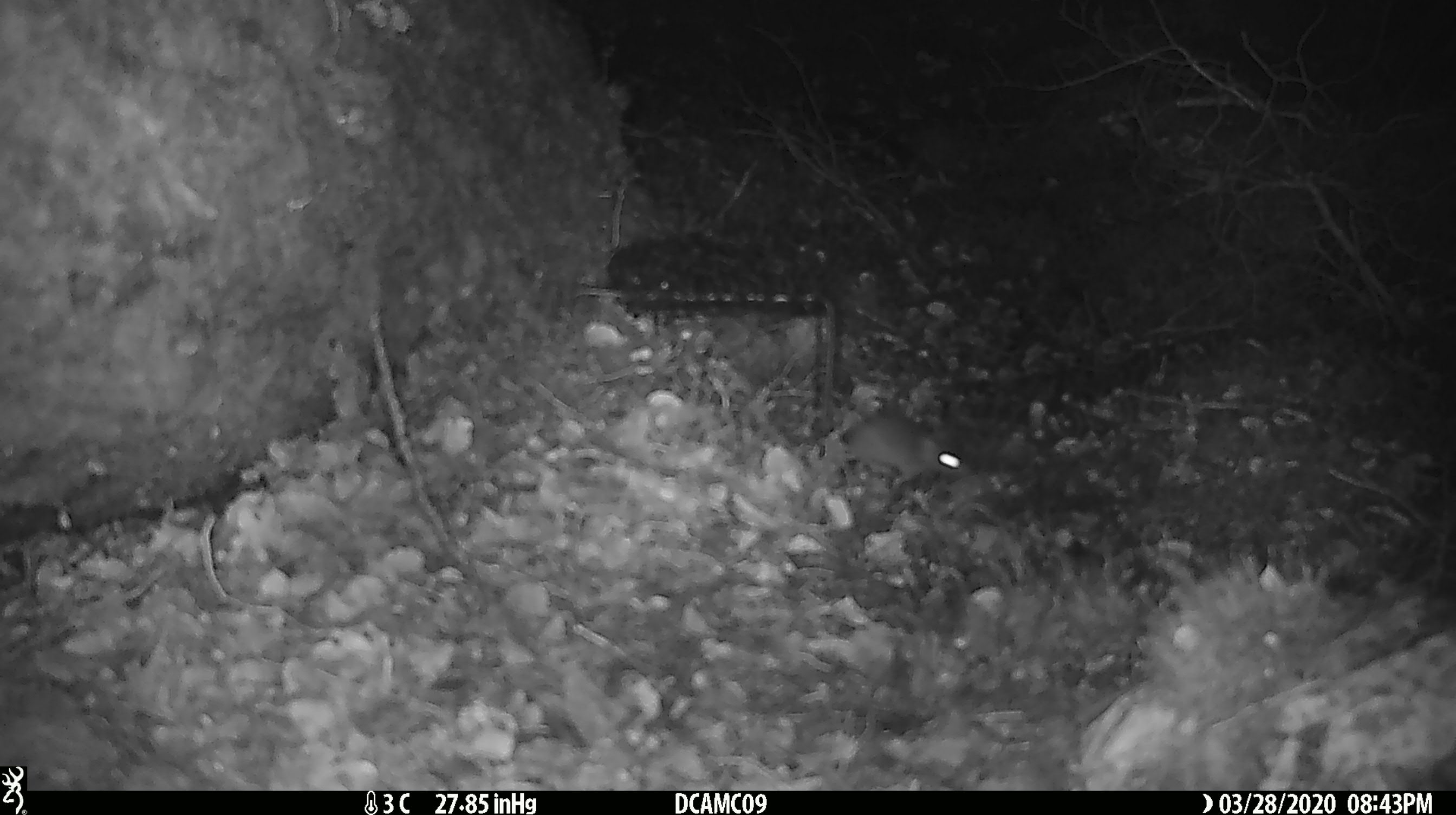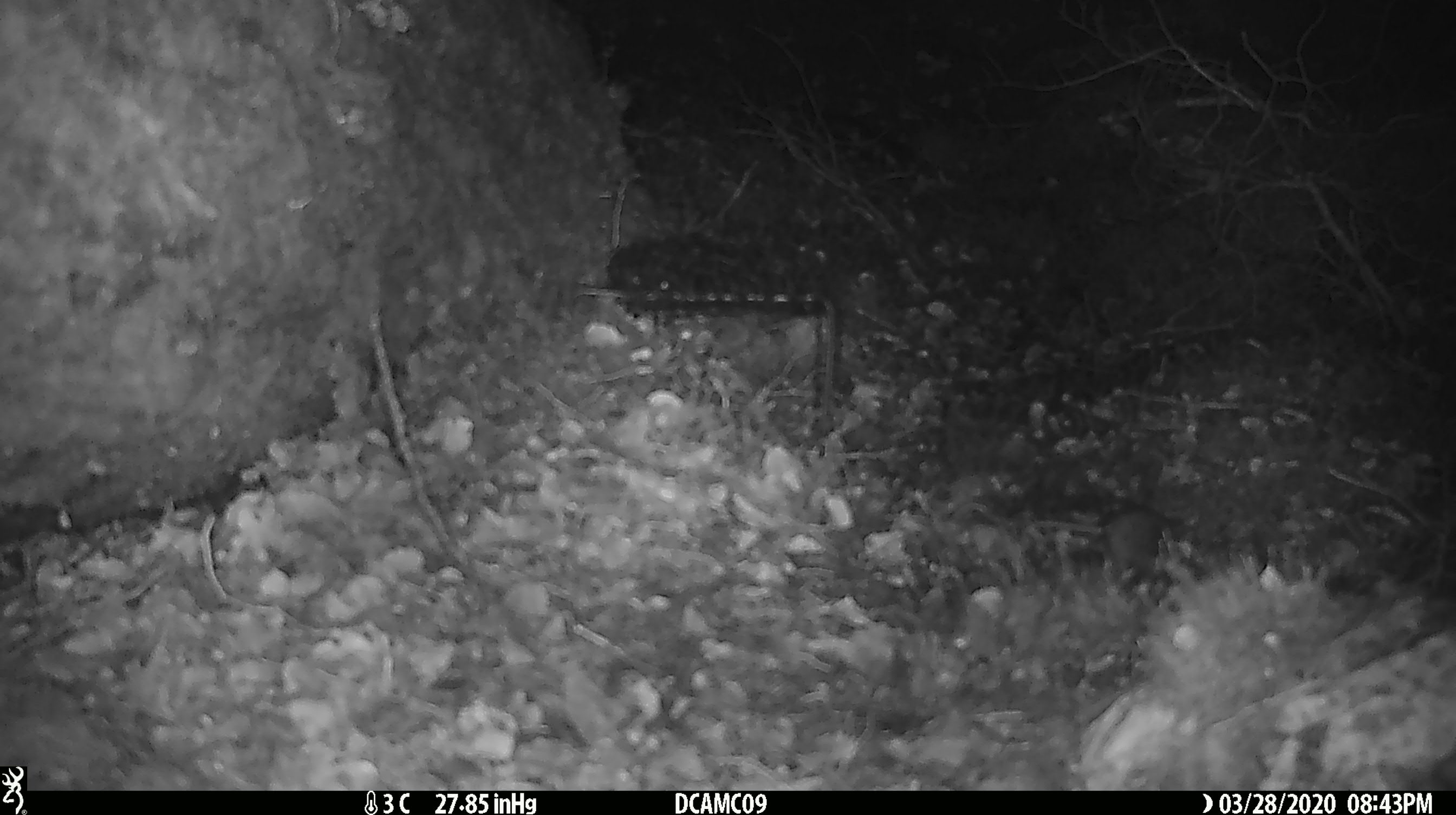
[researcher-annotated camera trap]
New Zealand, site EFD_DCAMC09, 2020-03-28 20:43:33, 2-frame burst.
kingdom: Animalia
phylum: Chordata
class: Mammalia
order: Rodentia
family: Muridae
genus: Mus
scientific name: Mus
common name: mouse